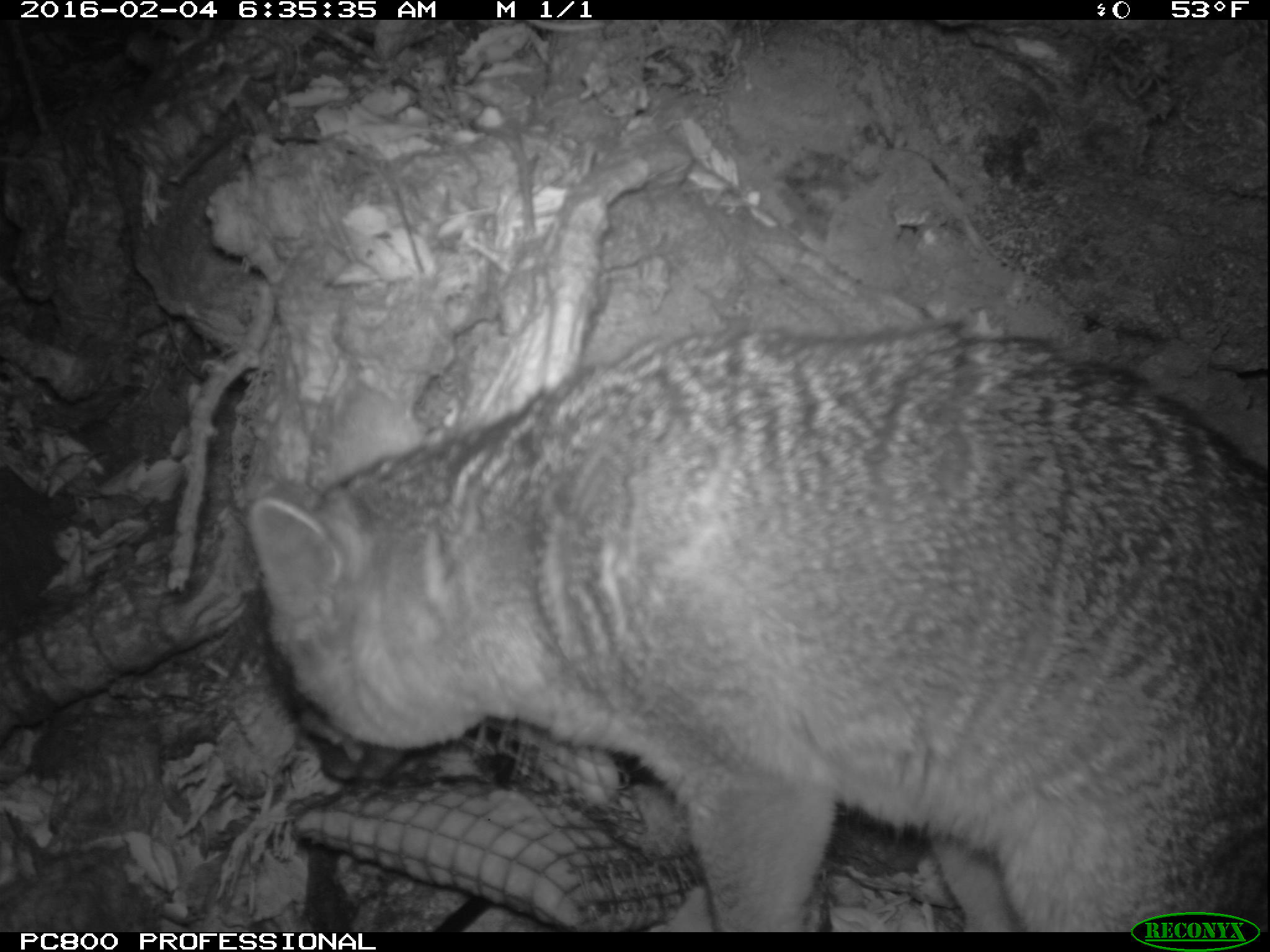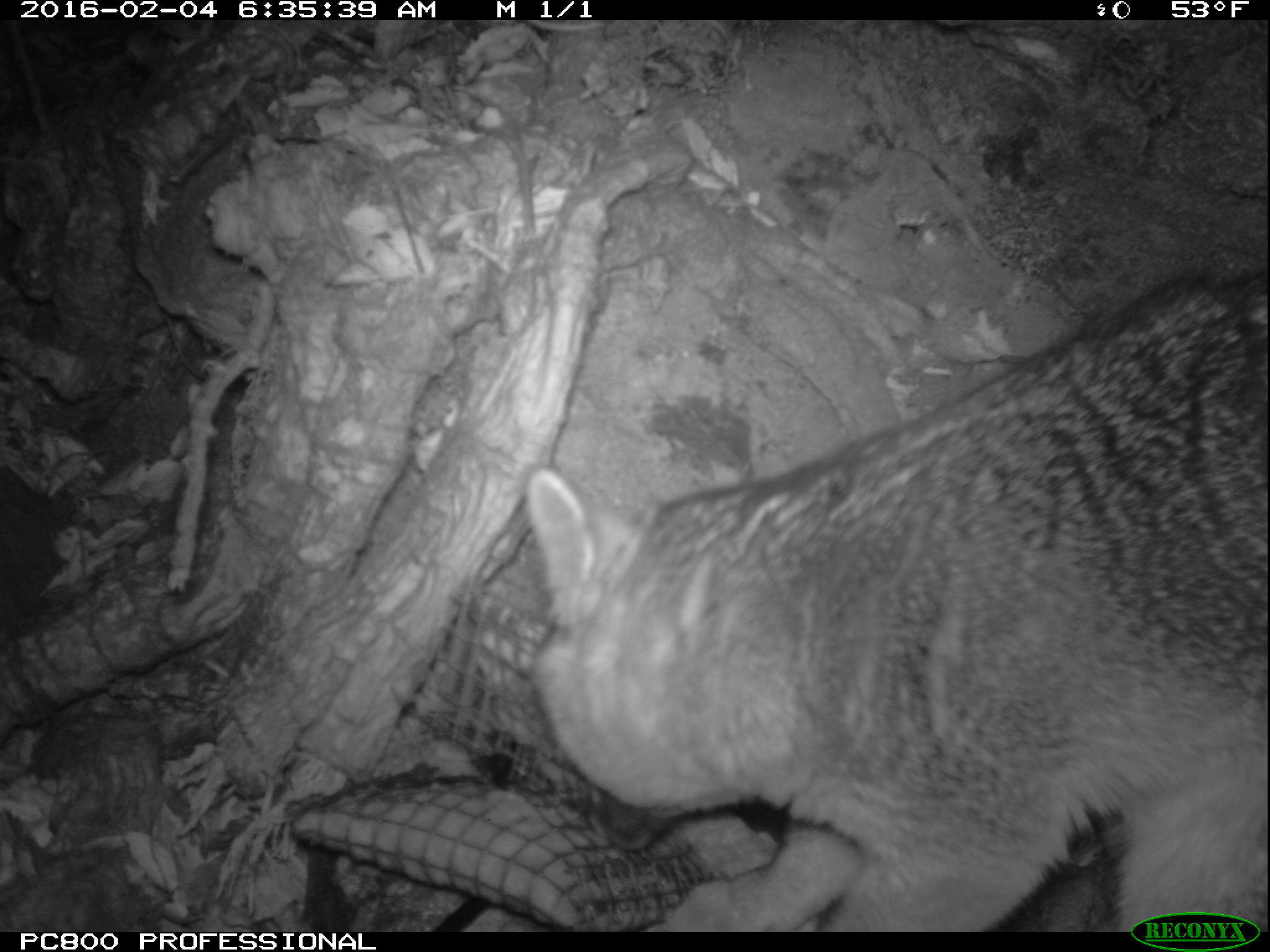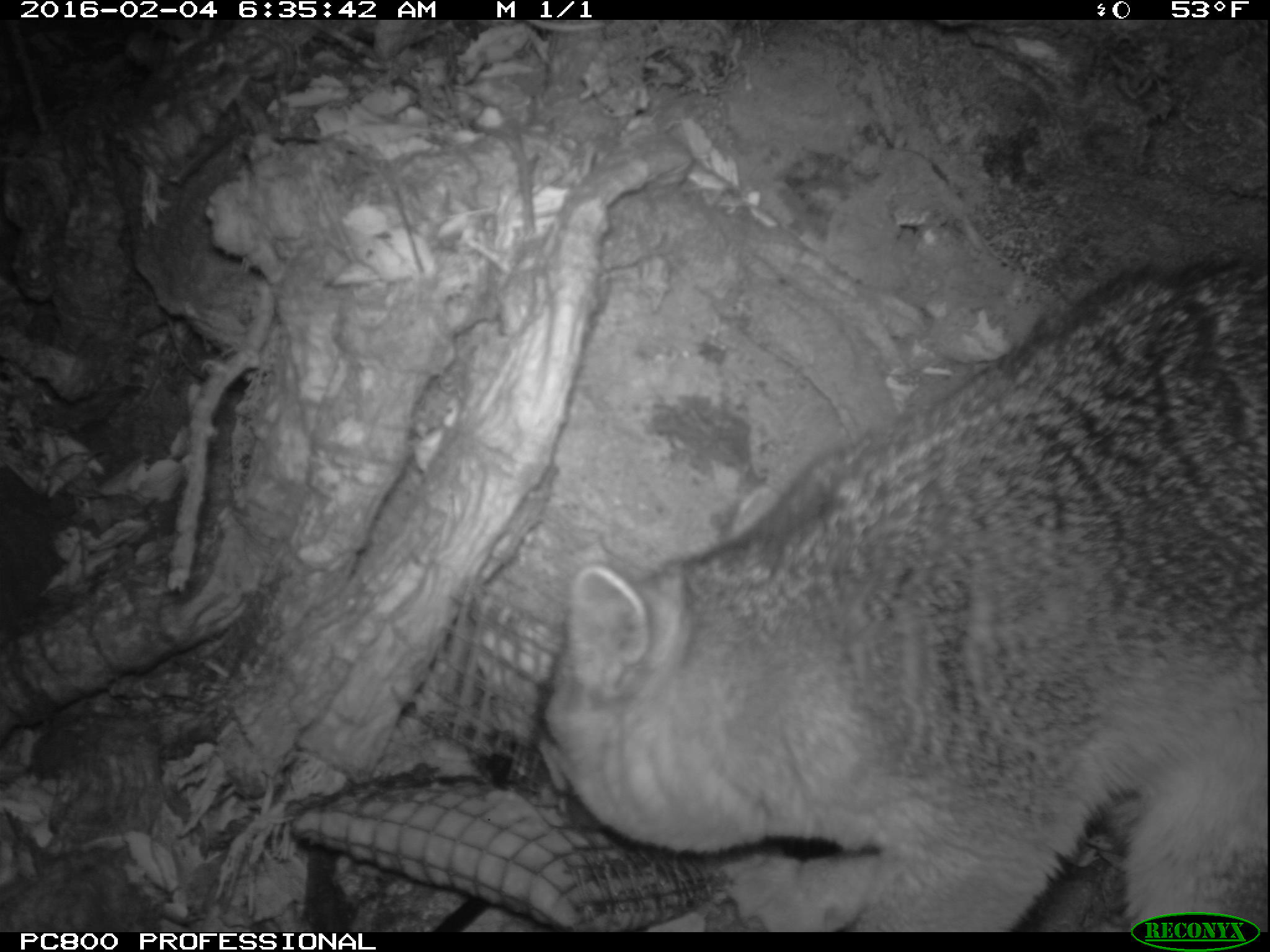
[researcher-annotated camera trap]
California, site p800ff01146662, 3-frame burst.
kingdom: Animalia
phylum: Chordata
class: Mammalia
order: Carnivora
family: Canidae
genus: Urocyon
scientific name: Urocyon littoralis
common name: island fox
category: fox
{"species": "fox (island fox) (Urocyon littoralis)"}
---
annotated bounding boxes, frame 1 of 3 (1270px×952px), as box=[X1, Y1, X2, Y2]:
fox: box=[245, 309, 1269, 931]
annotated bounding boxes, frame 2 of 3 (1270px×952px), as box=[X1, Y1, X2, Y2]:
fox: box=[523, 267, 1268, 932]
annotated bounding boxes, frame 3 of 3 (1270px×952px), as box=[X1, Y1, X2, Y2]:
fox: box=[537, 254, 1269, 933]